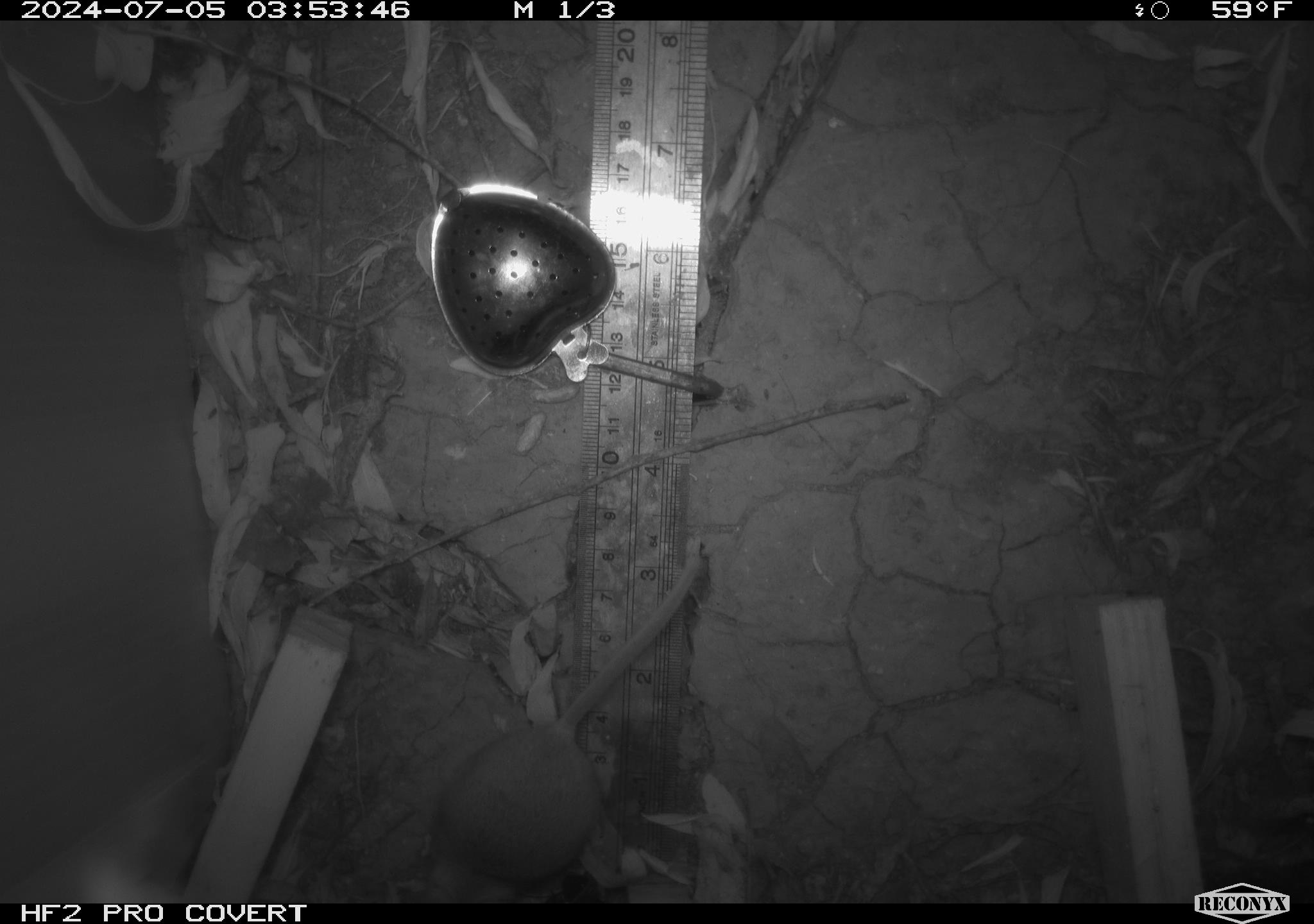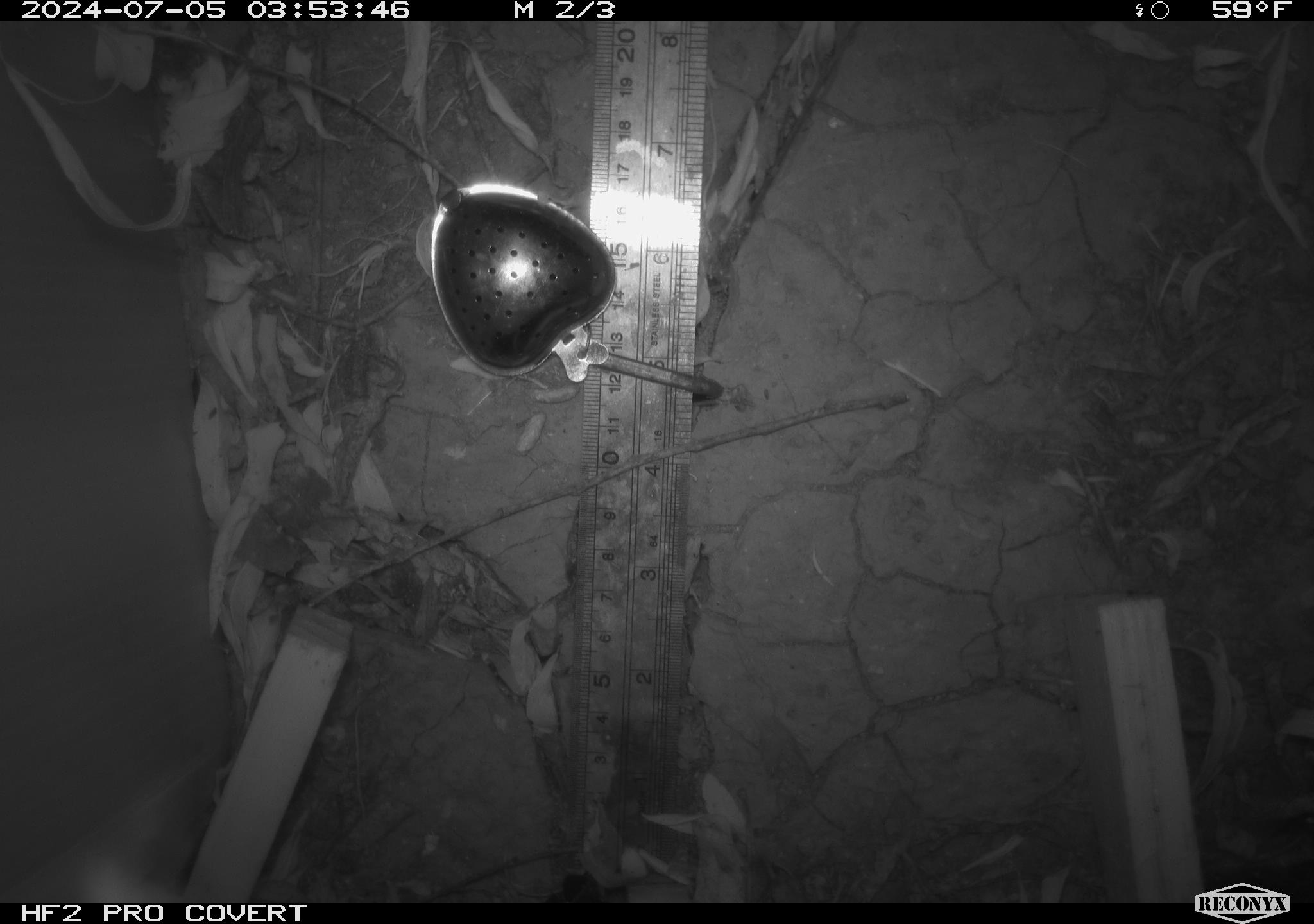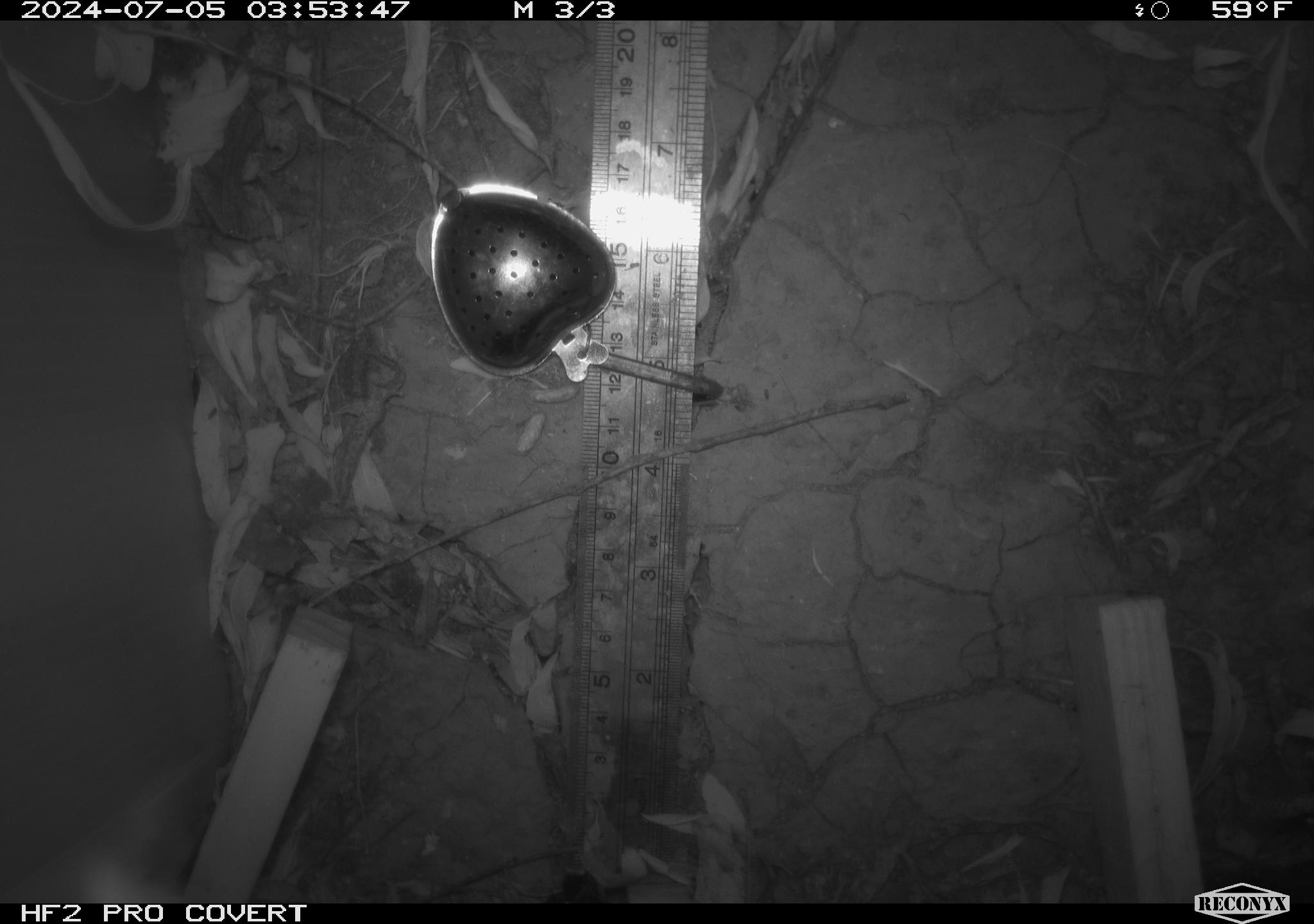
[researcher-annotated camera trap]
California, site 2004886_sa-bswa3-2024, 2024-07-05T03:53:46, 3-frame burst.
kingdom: Animalia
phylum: Chordata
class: Mammalia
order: Rodentia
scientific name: Rodentia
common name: mouse species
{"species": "mouse species (Rodentia)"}